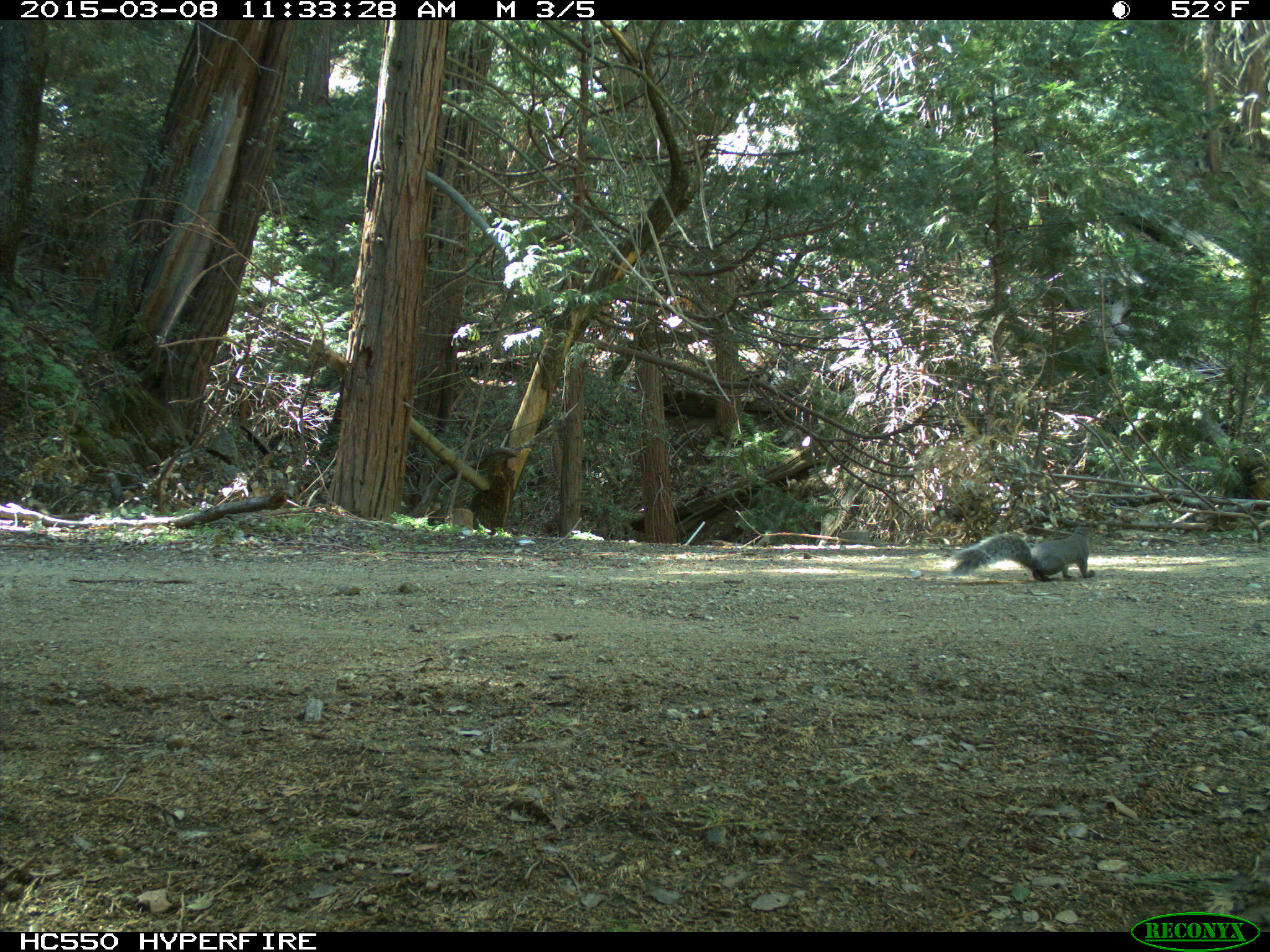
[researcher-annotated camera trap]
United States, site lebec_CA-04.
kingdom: Animalia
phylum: Chordata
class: Mammalia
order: Rodentia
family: Sciuridae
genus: Sciurus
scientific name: Sciurus carolinensis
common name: eastern gray squirrel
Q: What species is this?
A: Sciurus carolinensis (eastern gray squirrel).